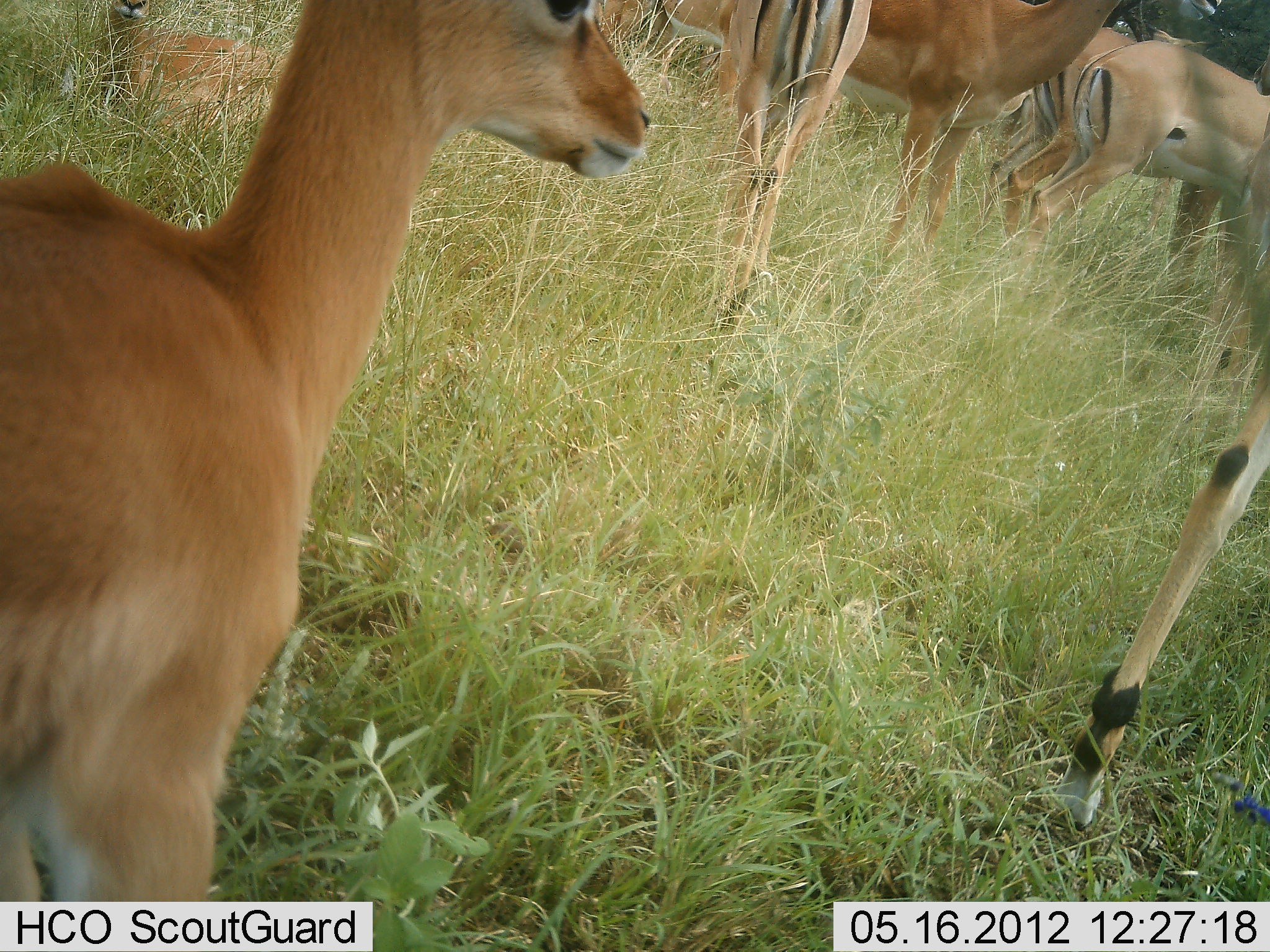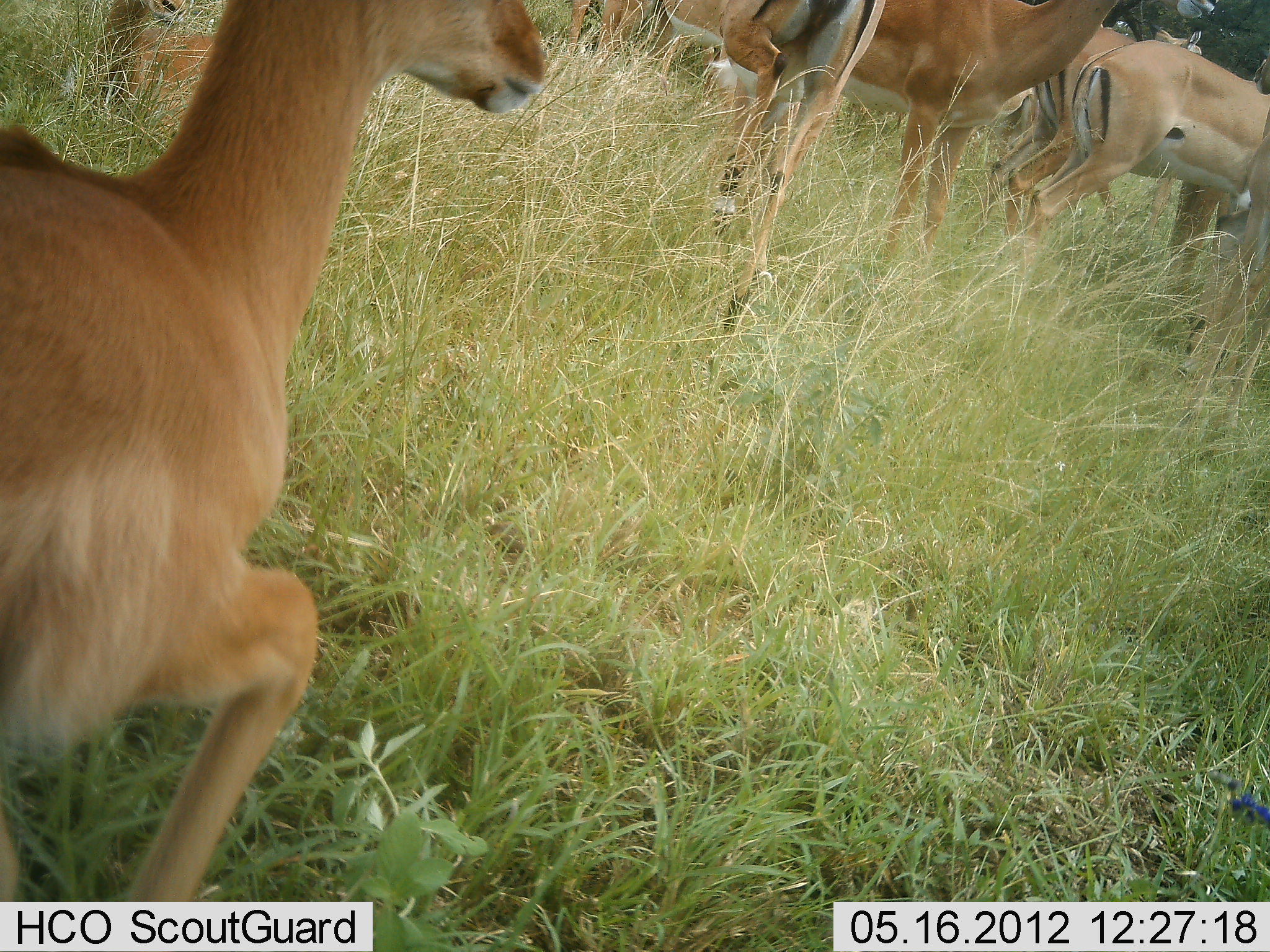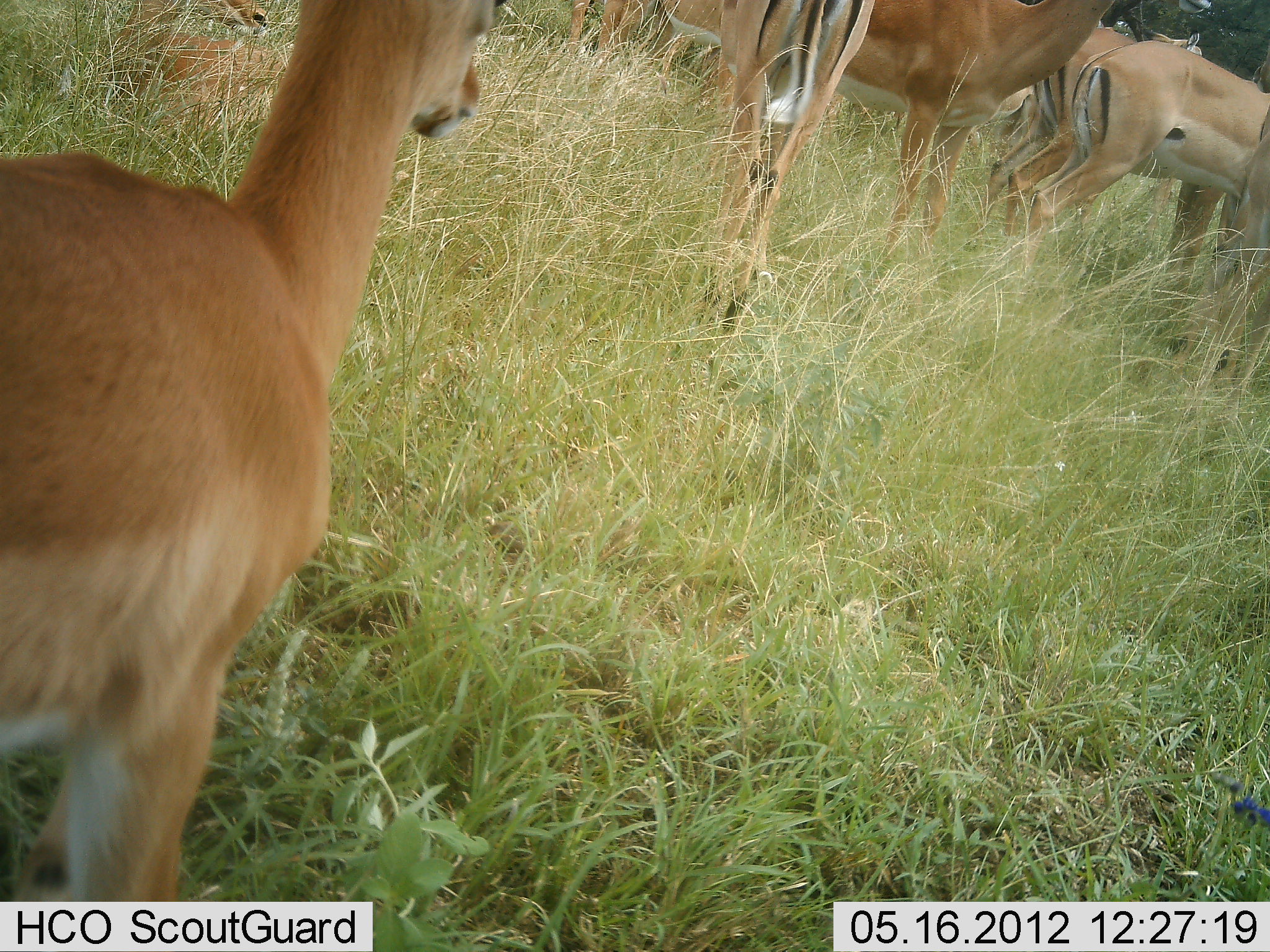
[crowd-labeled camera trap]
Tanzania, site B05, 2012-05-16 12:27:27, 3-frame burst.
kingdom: Animalia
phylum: Chordata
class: Mammalia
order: Artiodactyla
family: Bovidae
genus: Aepyceros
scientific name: Aepyceros melampus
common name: impala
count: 8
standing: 82%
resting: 65%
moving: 76%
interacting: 6%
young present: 18%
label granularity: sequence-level